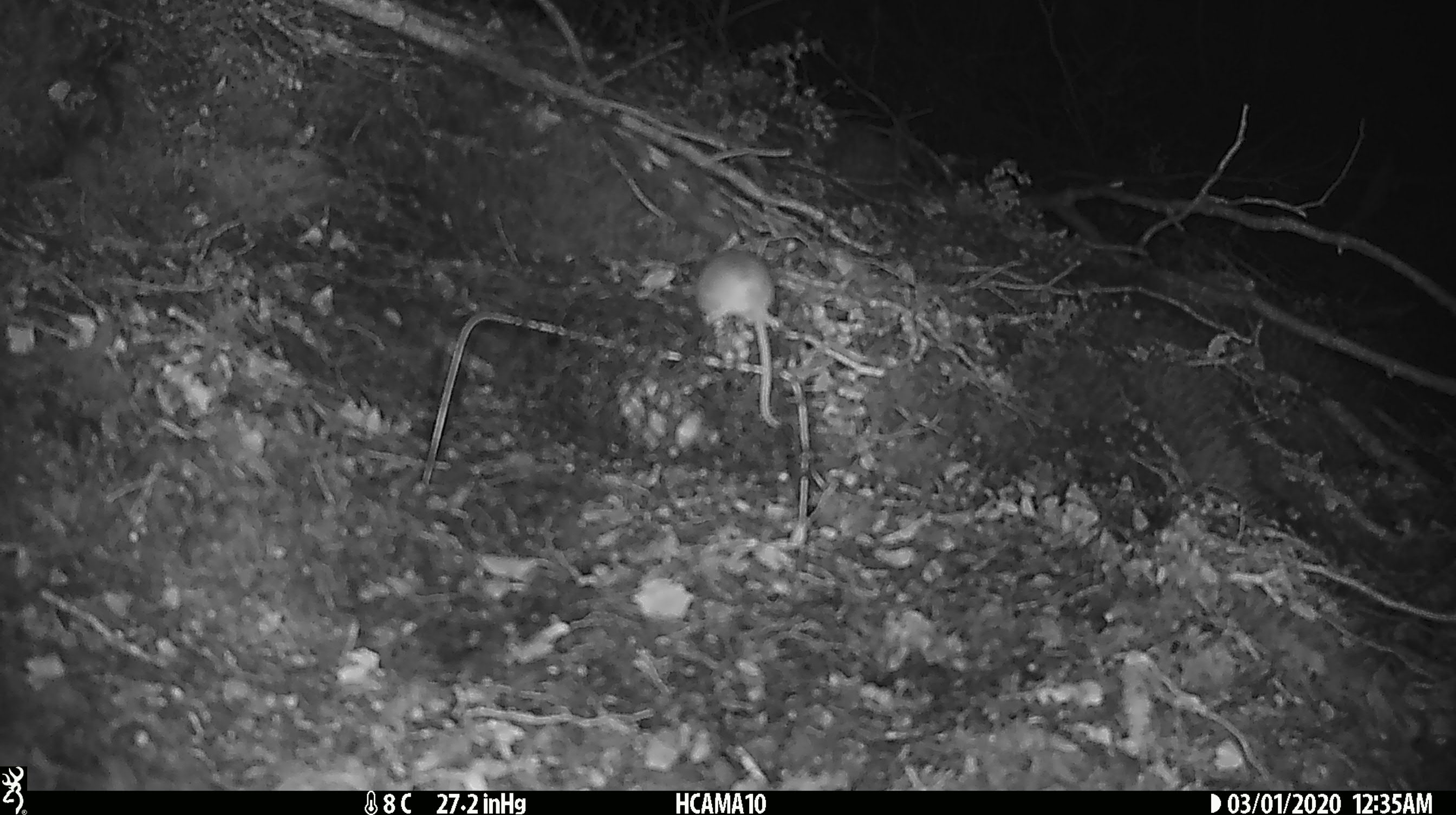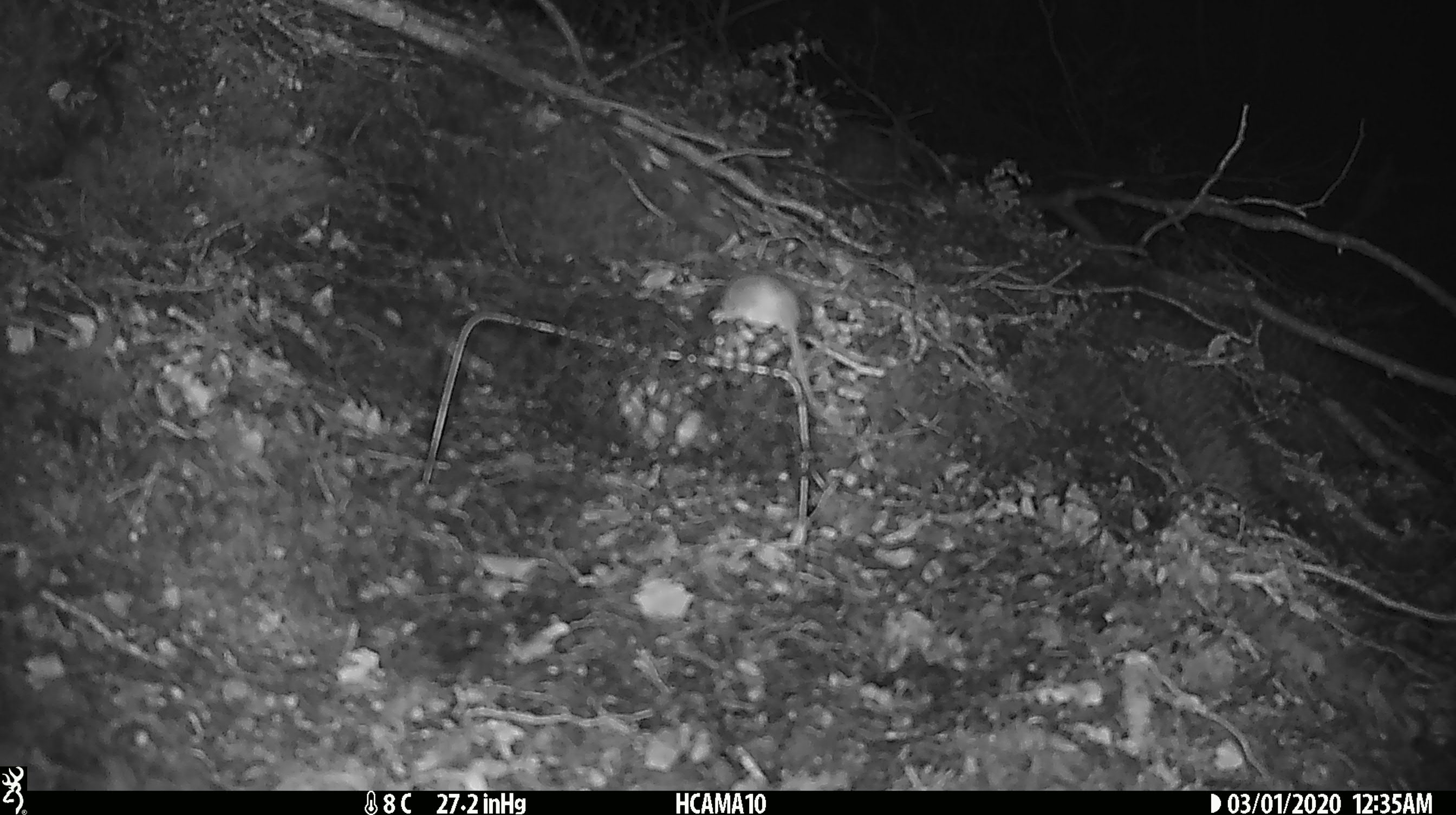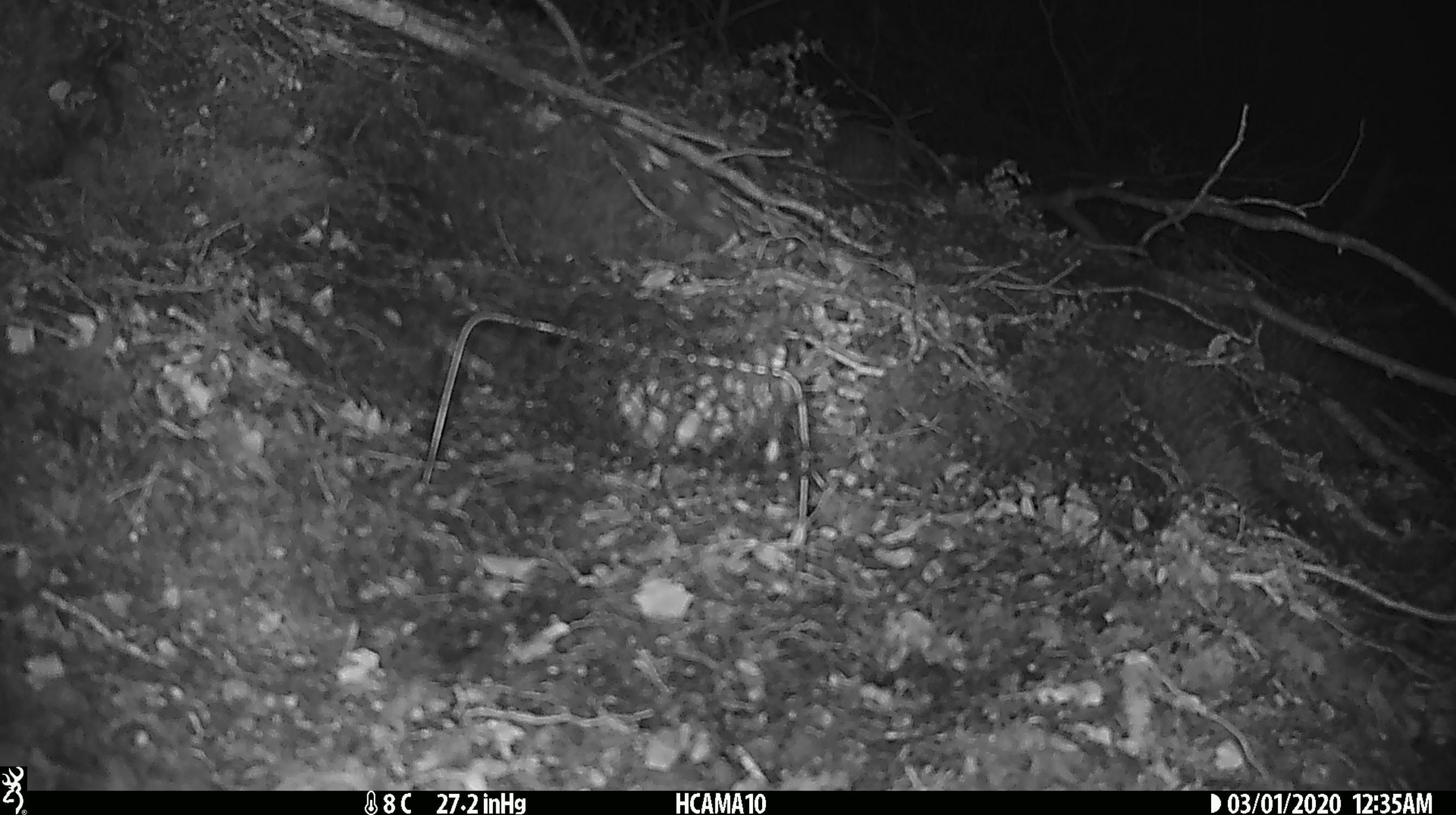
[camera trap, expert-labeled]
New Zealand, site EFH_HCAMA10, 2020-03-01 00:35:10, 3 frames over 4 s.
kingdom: Animalia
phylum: Chordata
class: Mammalia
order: Rodentia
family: Muridae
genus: Mus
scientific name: Mus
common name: mouse